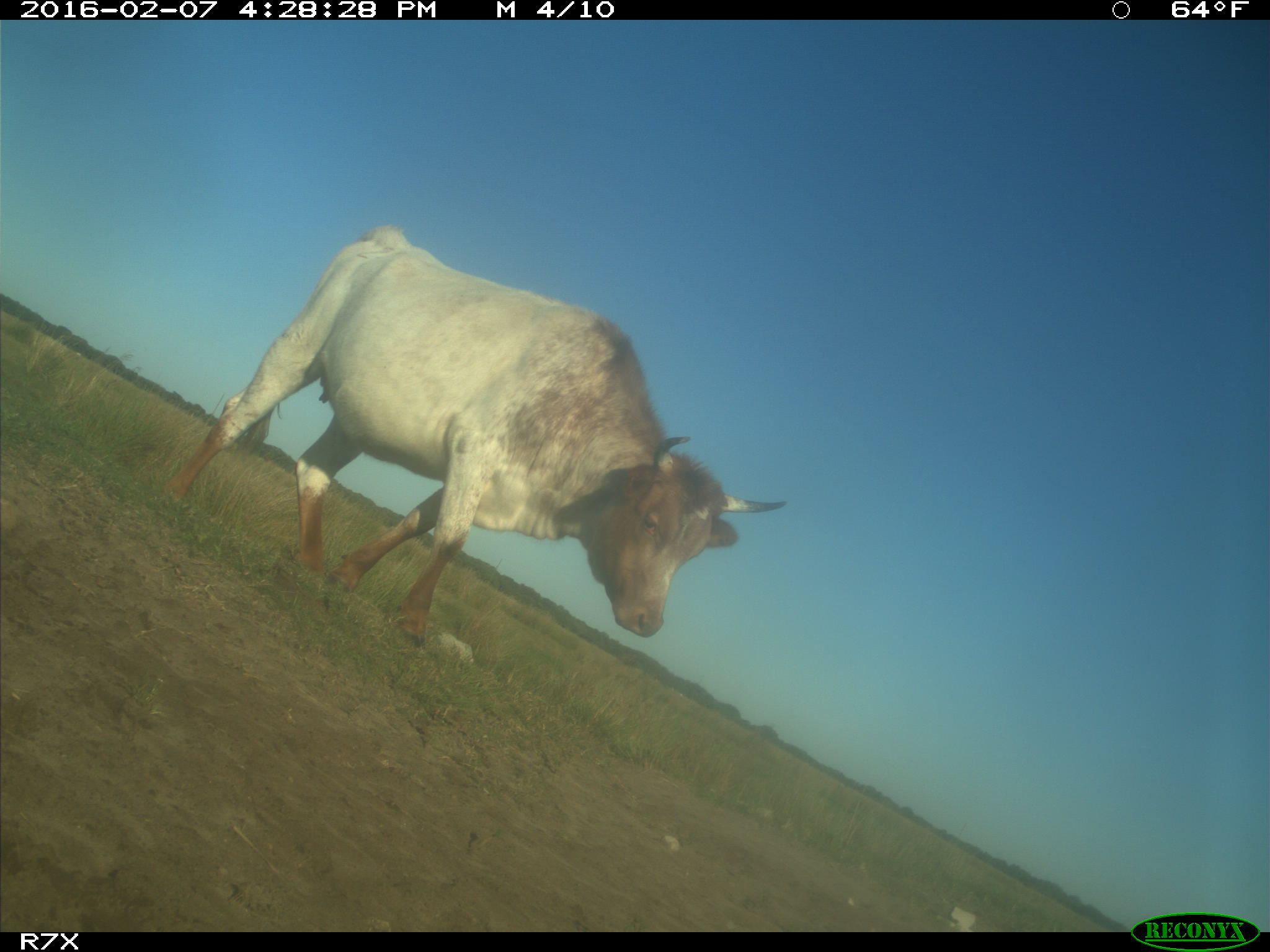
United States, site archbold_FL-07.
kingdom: Animalia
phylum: Chordata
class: Mammalia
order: Artiodactyla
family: Bovidae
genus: Bos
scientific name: Bos taurus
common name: domestic cow